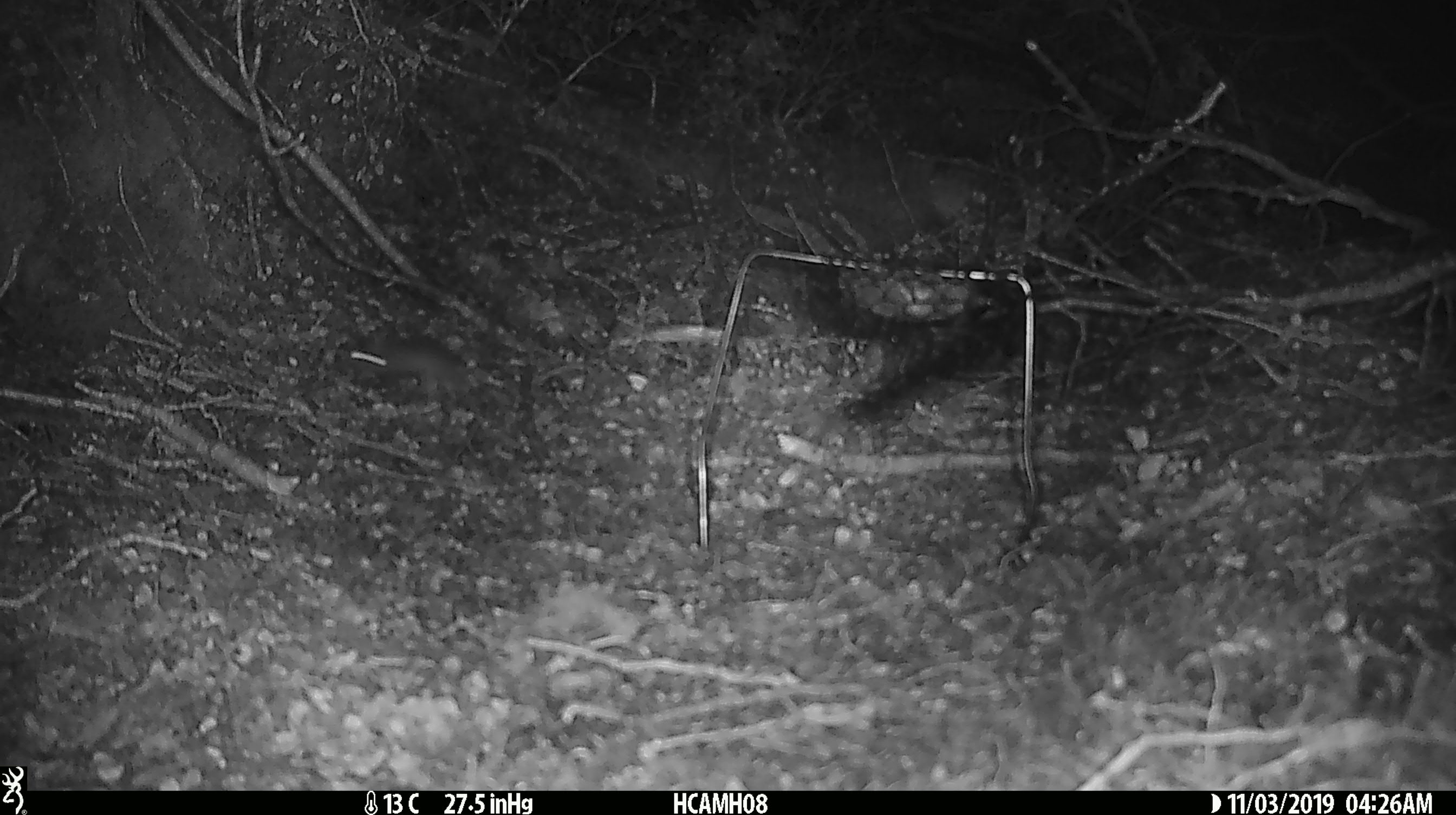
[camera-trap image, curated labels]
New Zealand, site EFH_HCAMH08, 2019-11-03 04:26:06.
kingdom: Animalia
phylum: Chordata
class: Mammalia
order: Rodentia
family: Muridae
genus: Mus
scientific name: Mus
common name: mouse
Mouse (Mus).